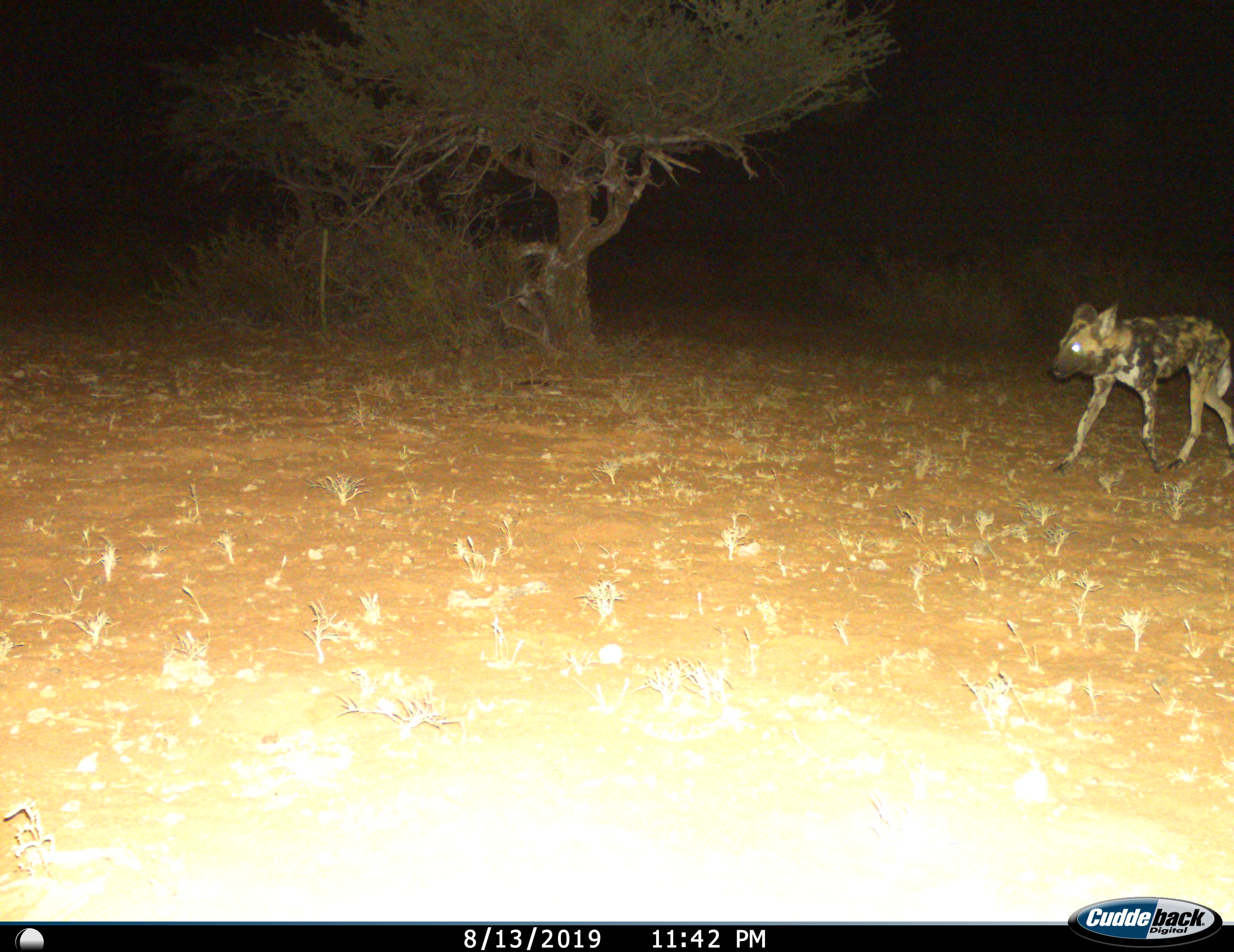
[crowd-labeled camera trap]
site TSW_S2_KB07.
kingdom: Animalia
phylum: Chordata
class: Mammalia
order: Carnivora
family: Canidae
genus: Lycaon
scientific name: Lycaon pictus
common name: african wild dog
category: wilddog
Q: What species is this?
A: Wilddog (african wild dog) (Lycaon pictus).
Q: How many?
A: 1.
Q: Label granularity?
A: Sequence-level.